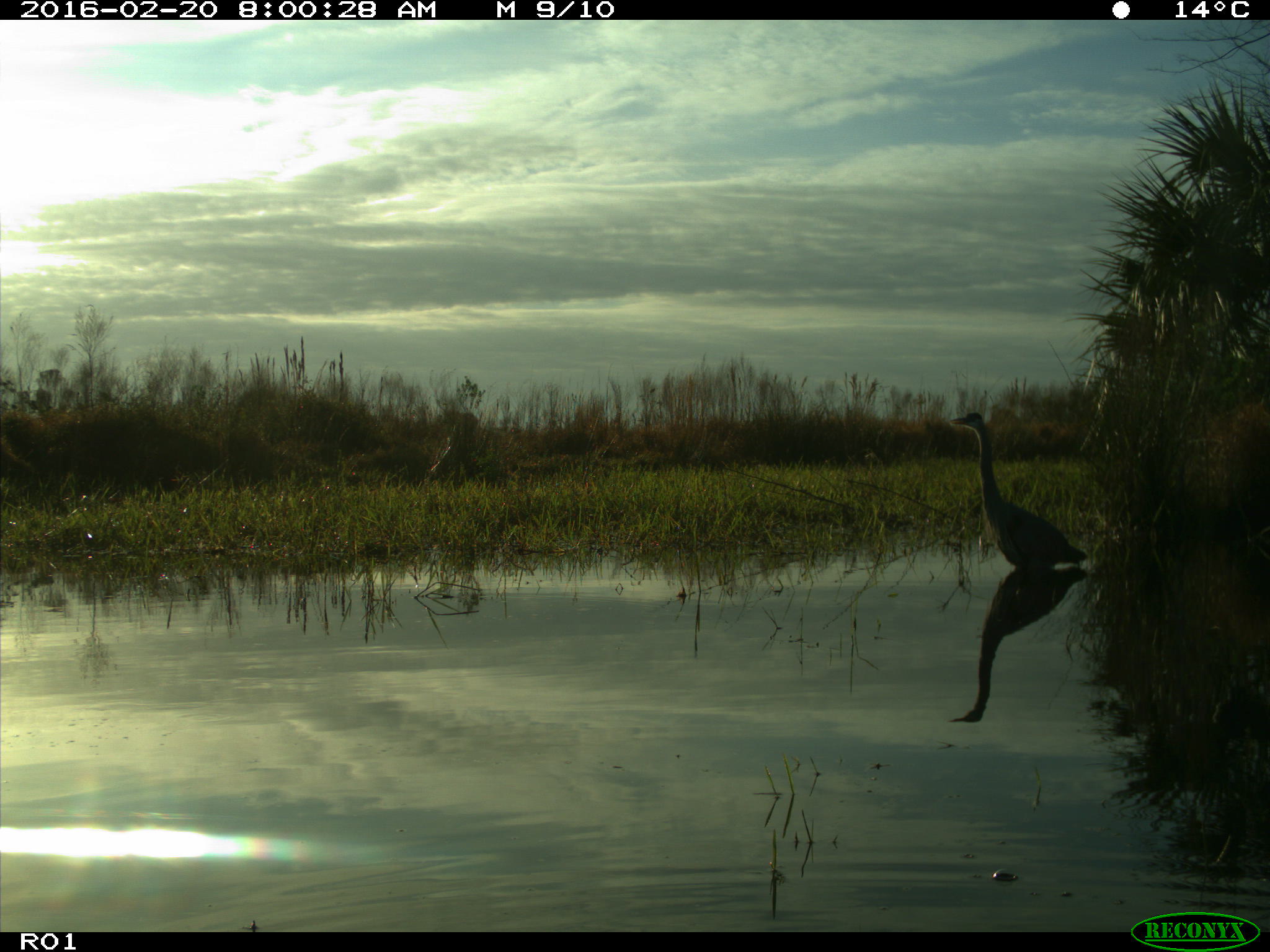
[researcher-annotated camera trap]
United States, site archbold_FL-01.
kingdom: Animalia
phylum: Chordata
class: Aves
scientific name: Aves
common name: birds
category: unidentified bird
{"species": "unidentified bird (birds) (Aves)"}